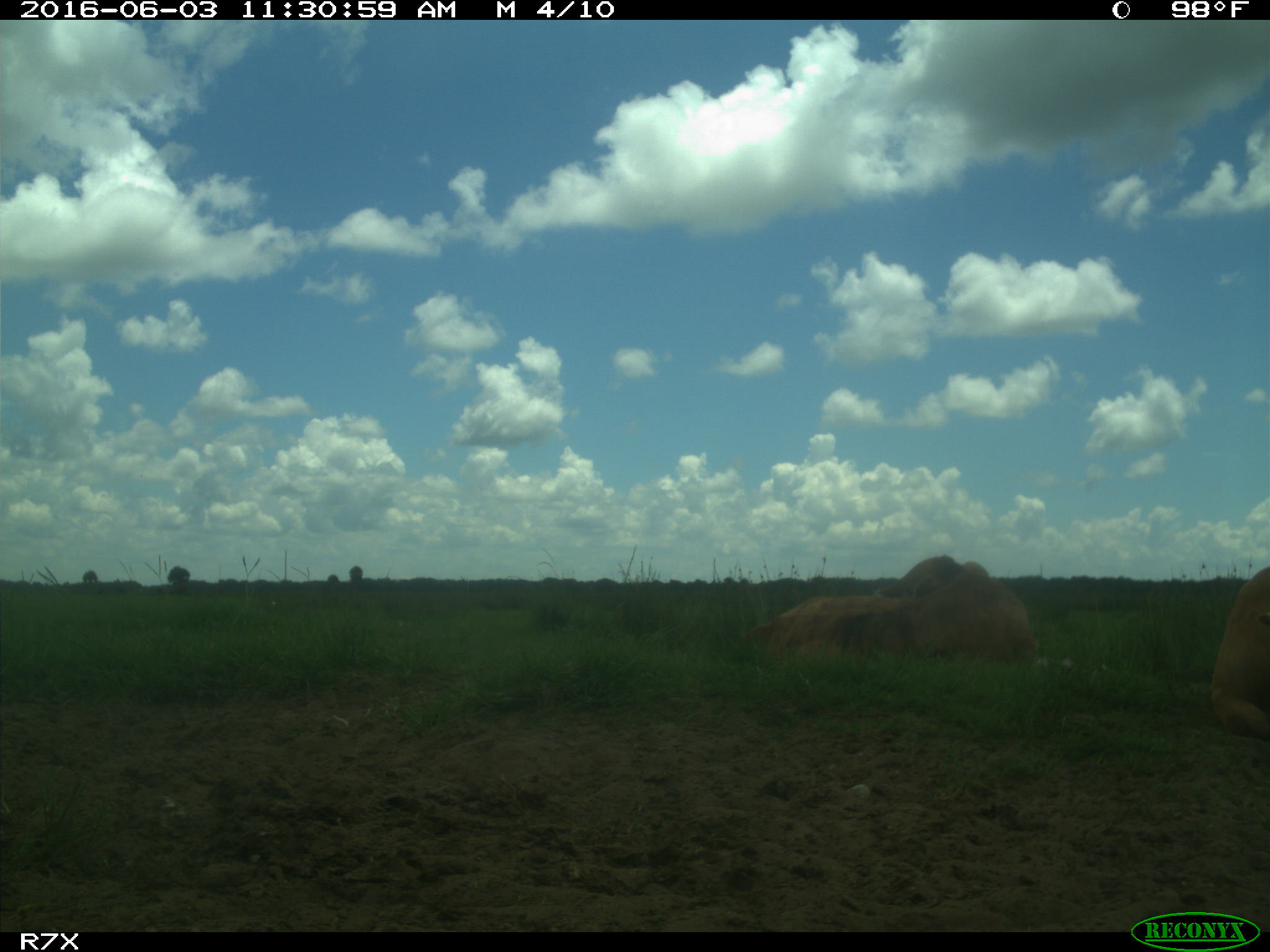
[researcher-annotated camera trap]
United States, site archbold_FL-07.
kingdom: Animalia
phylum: Chordata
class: Mammalia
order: Artiodactyla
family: Bovidae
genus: Bos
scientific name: Bos taurus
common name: domestic cow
Bos taurus (domestic cow).